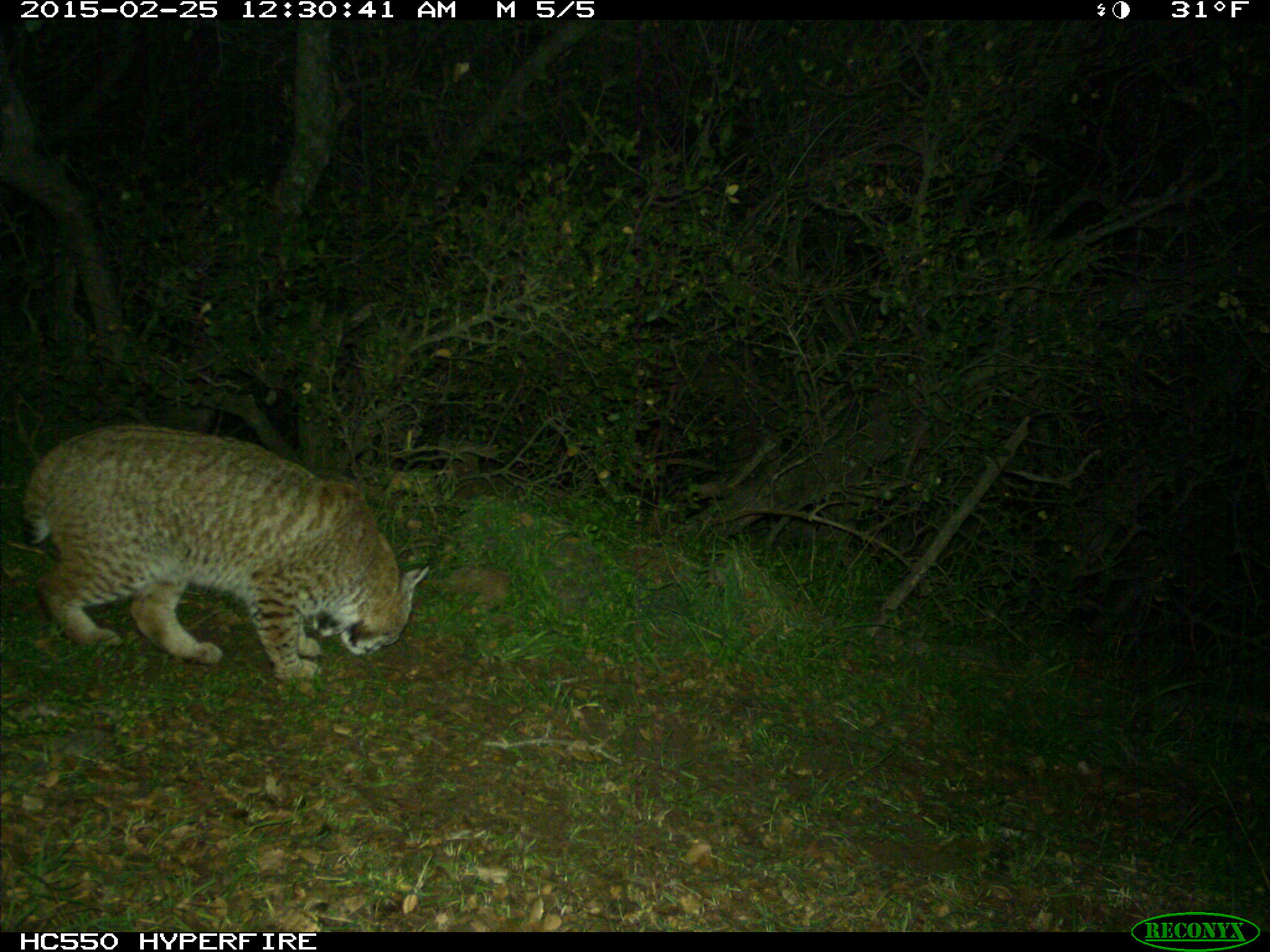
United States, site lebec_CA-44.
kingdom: Animalia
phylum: Chordata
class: Mammalia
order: Carnivora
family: Felidae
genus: Lynx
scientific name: Lynx rufus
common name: bobcat